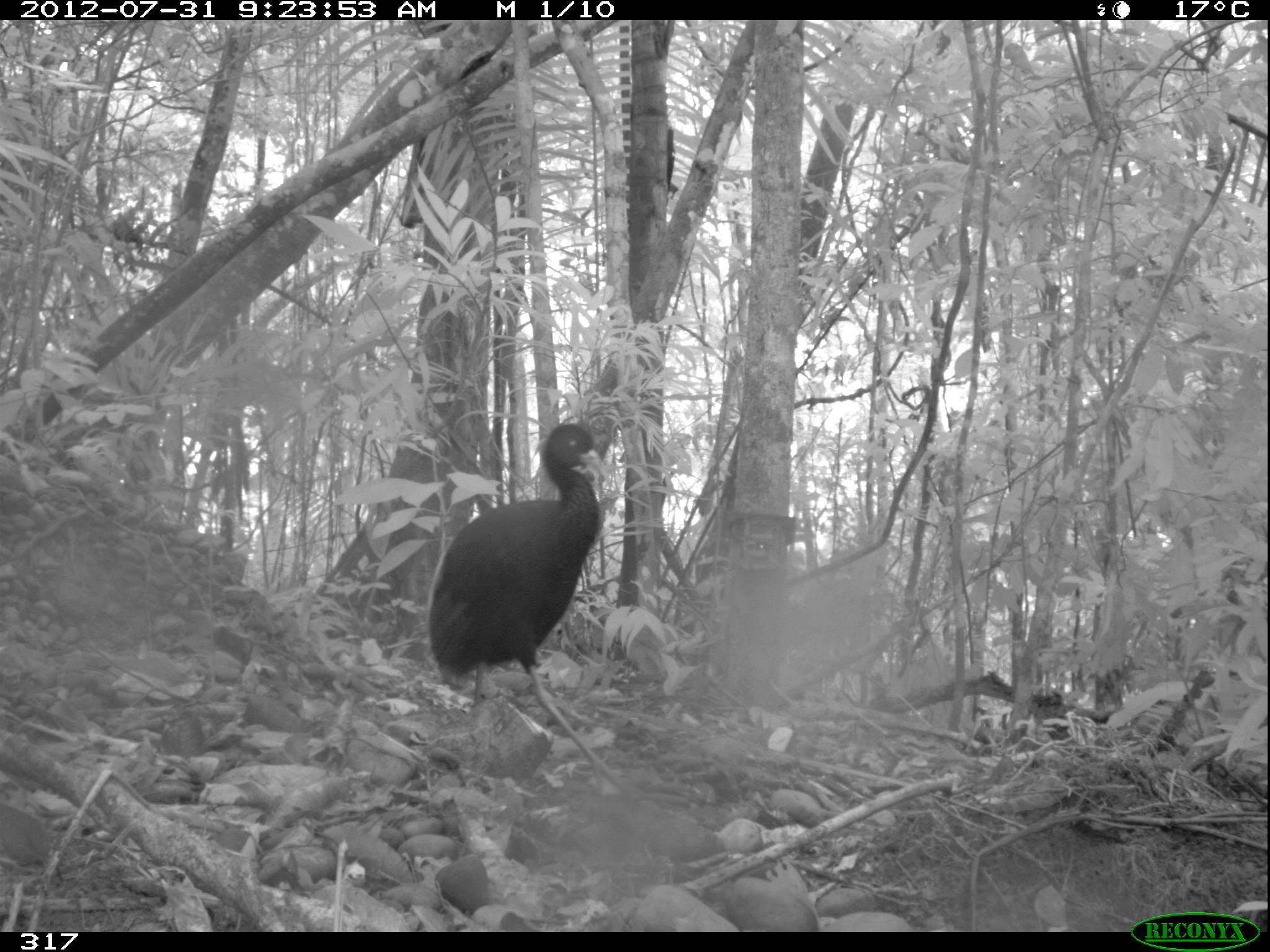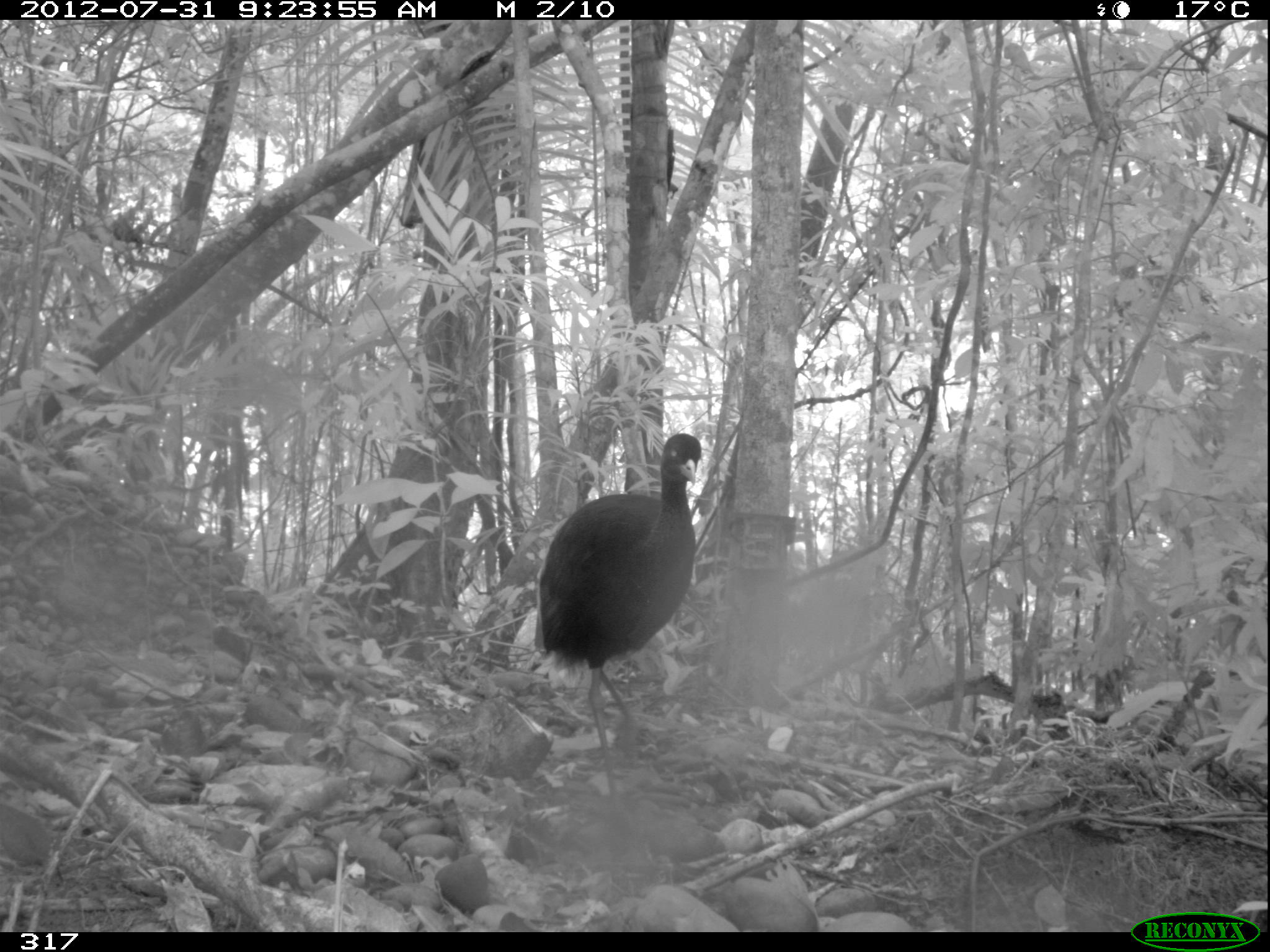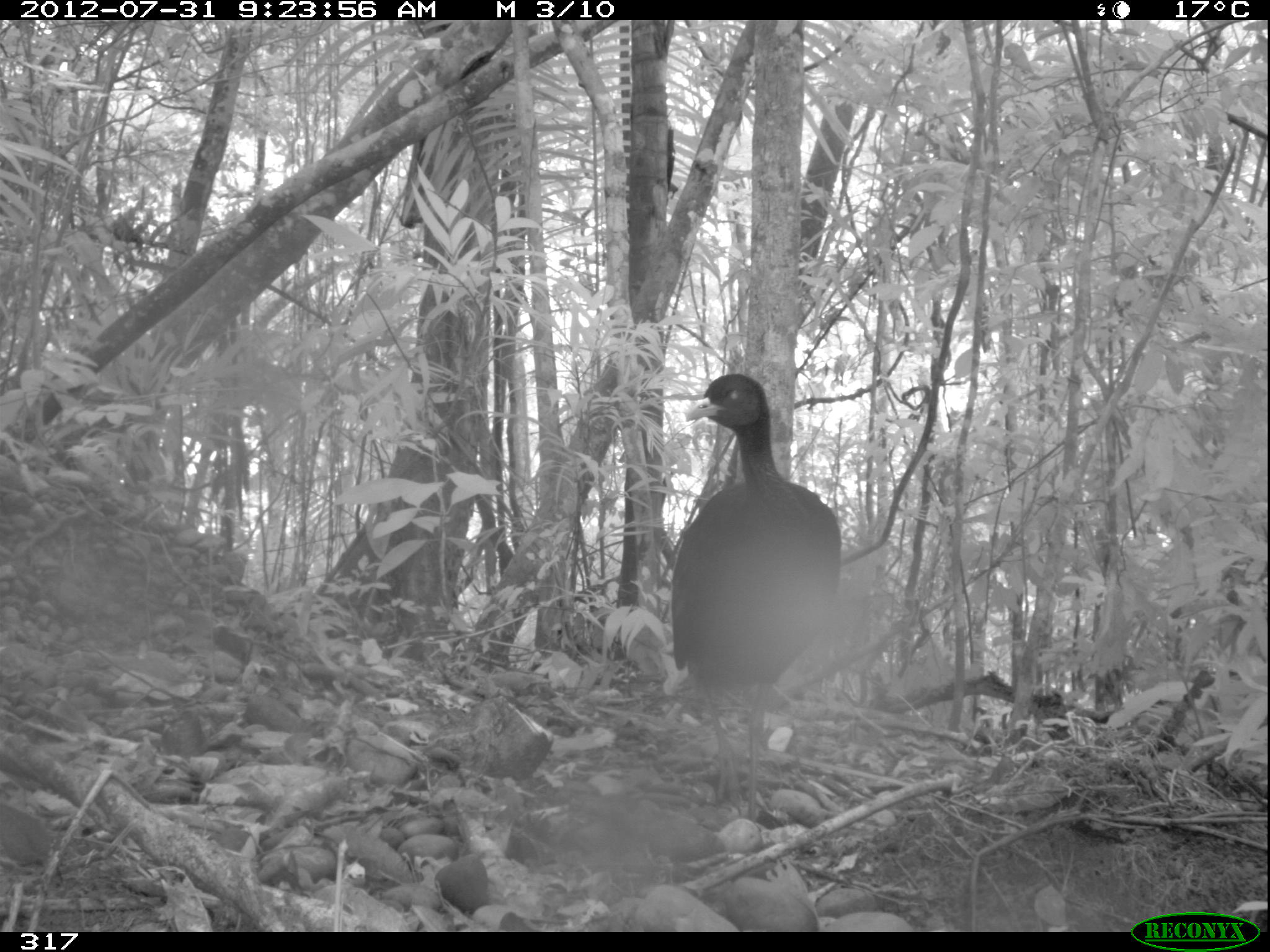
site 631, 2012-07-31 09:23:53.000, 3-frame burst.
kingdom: Animalia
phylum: Chordata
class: Aves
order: Gruiformes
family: Psophiidae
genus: Psophia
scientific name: Psophia leucoptera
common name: pale-winged trumpeter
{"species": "Psophia leucoptera (pale-winged trumpeter)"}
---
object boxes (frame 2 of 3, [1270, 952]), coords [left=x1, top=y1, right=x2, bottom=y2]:
psophia leucoptera: [left=533, top=431, right=702, bottom=806]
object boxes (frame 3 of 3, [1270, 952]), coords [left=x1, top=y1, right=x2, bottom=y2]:
psophia leucoptera: [left=665, top=371, right=843, bottom=823]